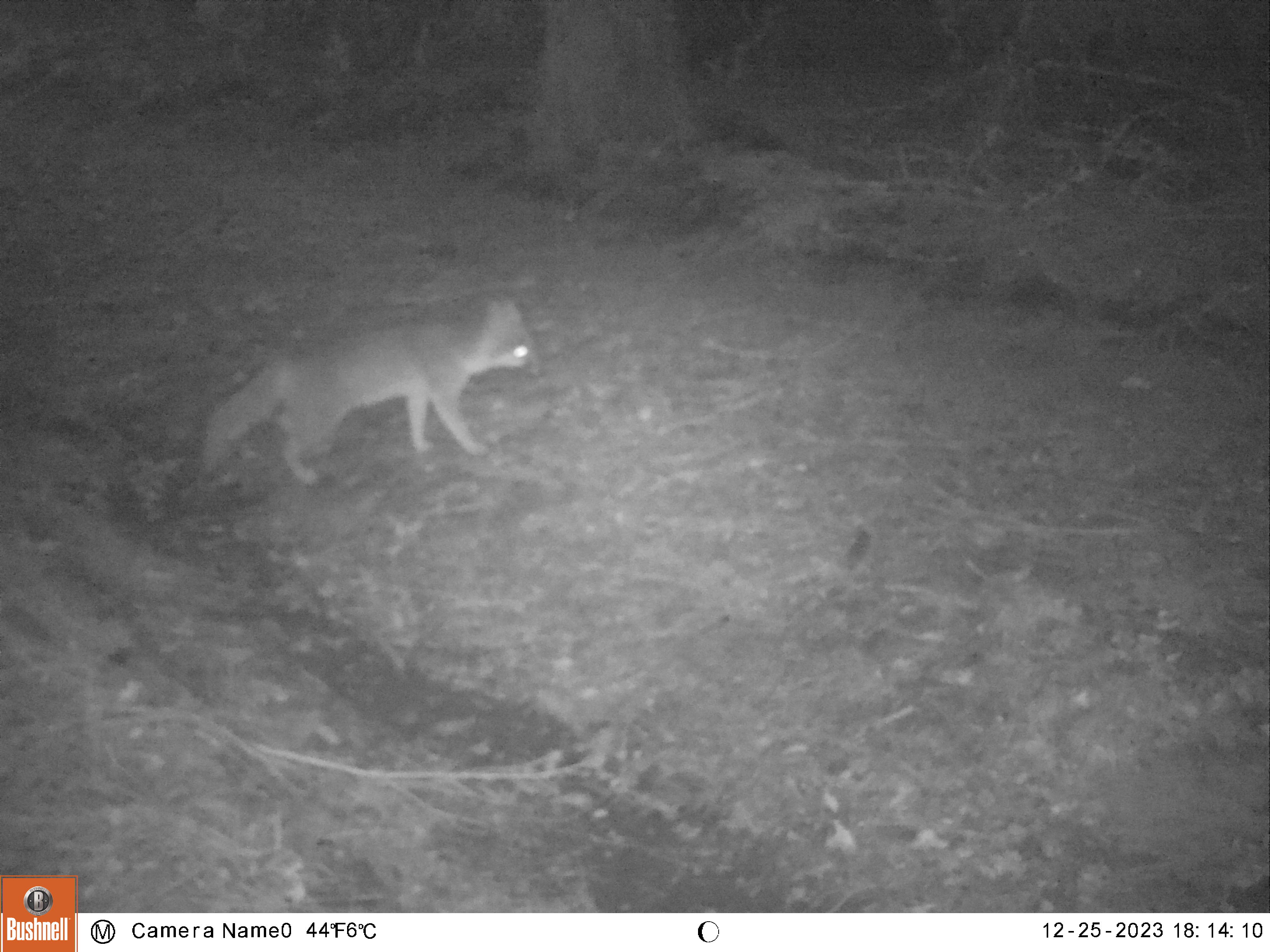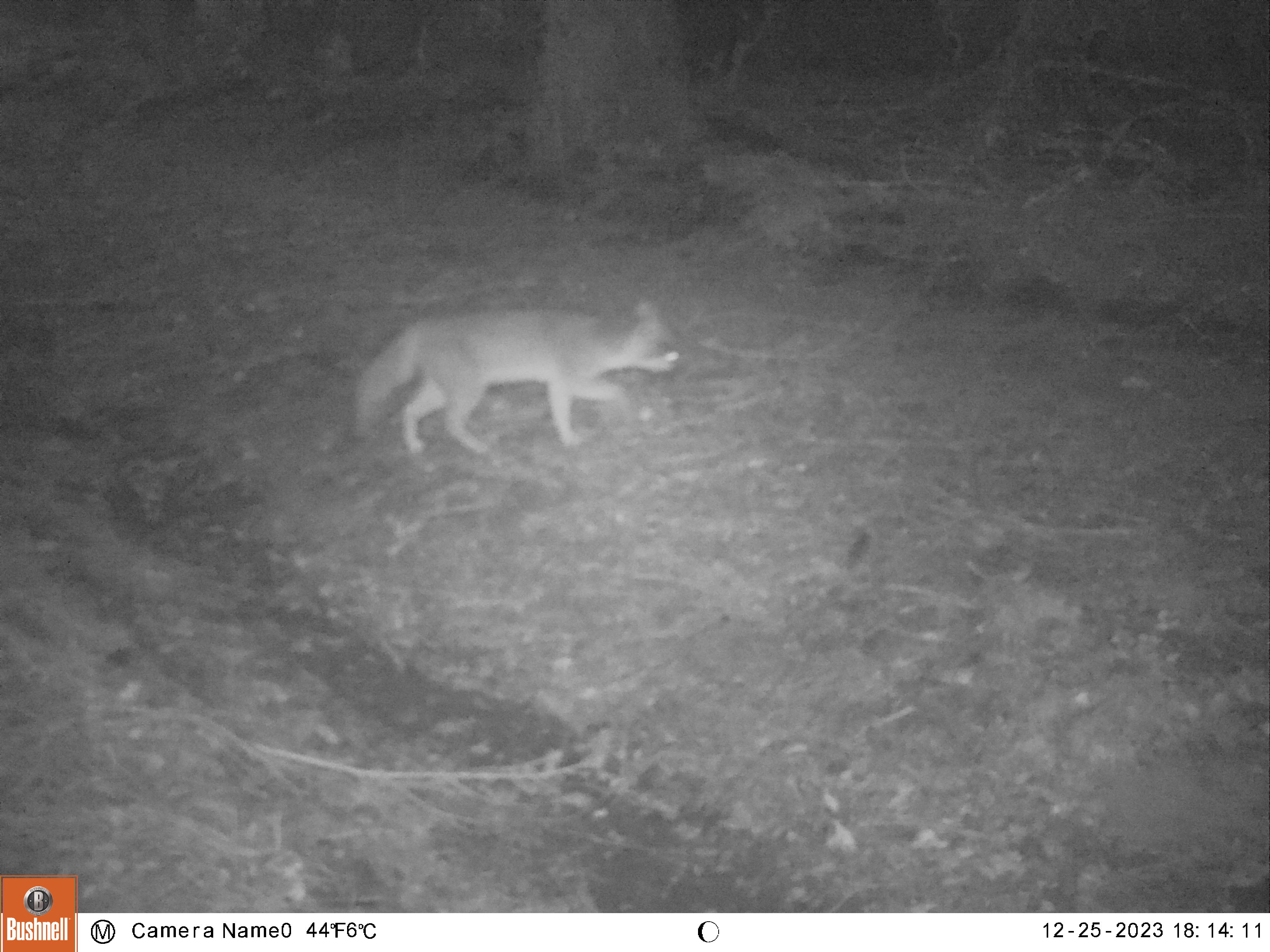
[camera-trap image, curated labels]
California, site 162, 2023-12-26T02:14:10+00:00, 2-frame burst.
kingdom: Animalia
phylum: Chordata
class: Mammalia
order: Carnivora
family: Canidae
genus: Urocyon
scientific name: Urocyon cinereoargenteus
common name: gray fox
Gray fox (Urocyon cinereoargenteus).